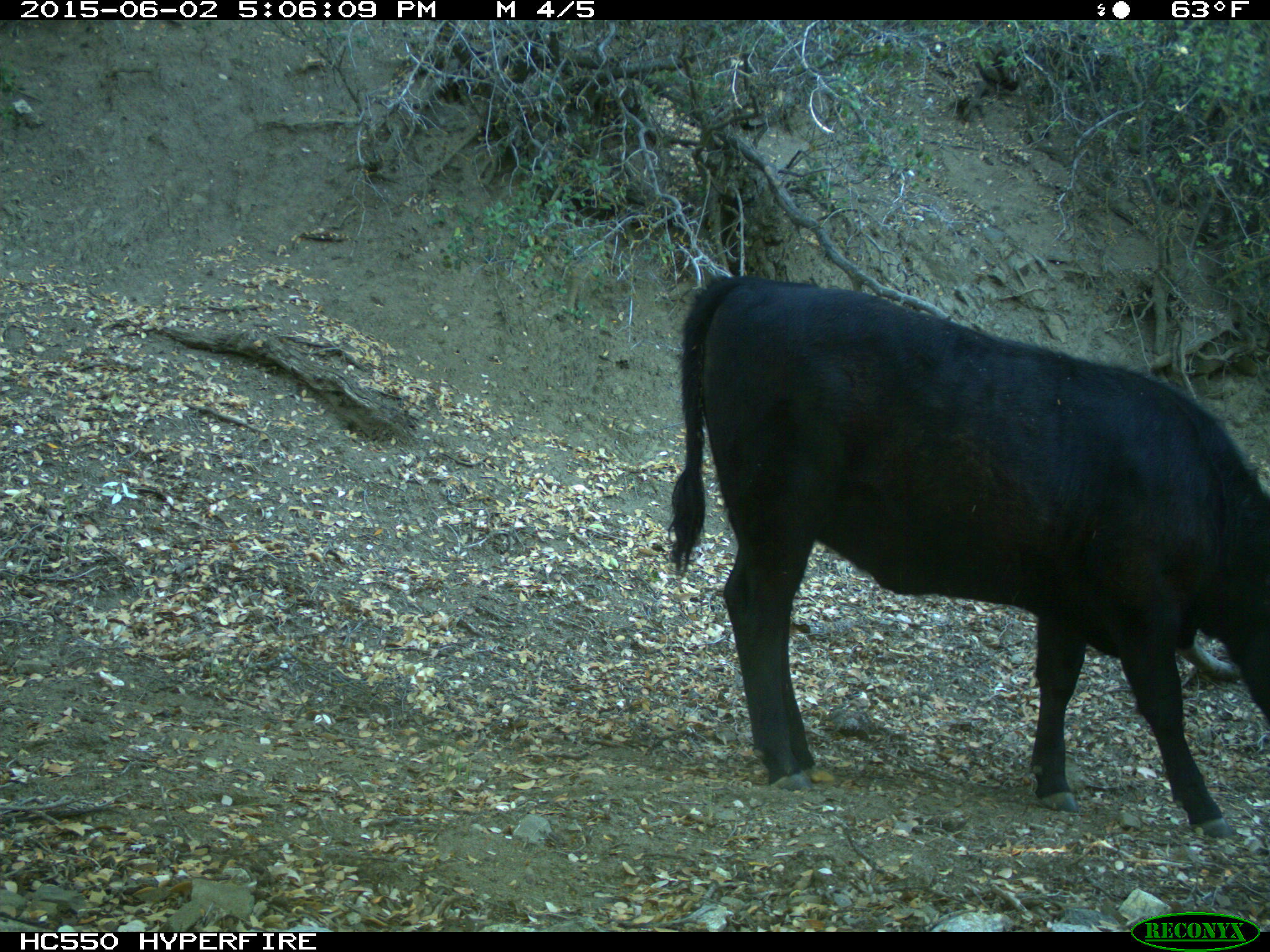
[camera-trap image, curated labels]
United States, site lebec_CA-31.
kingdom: Animalia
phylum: Chordata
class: Mammalia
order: Artiodactyla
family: Bovidae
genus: Bos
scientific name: Bos taurus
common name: domestic cow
Bos taurus (domestic cow).